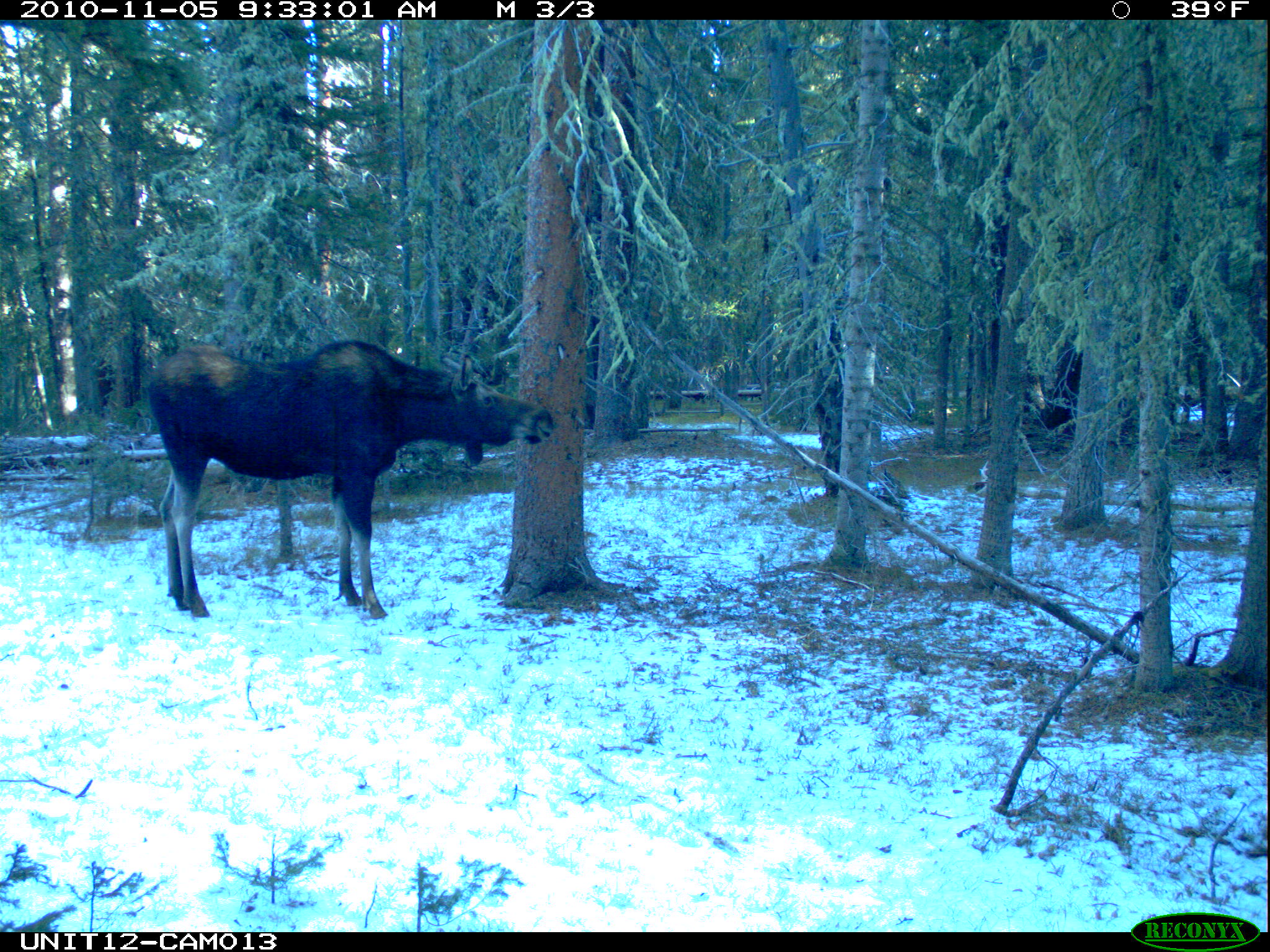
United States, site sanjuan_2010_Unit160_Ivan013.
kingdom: Animalia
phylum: Chordata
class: Mammalia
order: Artiodactyla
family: Cervidae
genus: Alces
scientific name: Alces alces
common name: moose